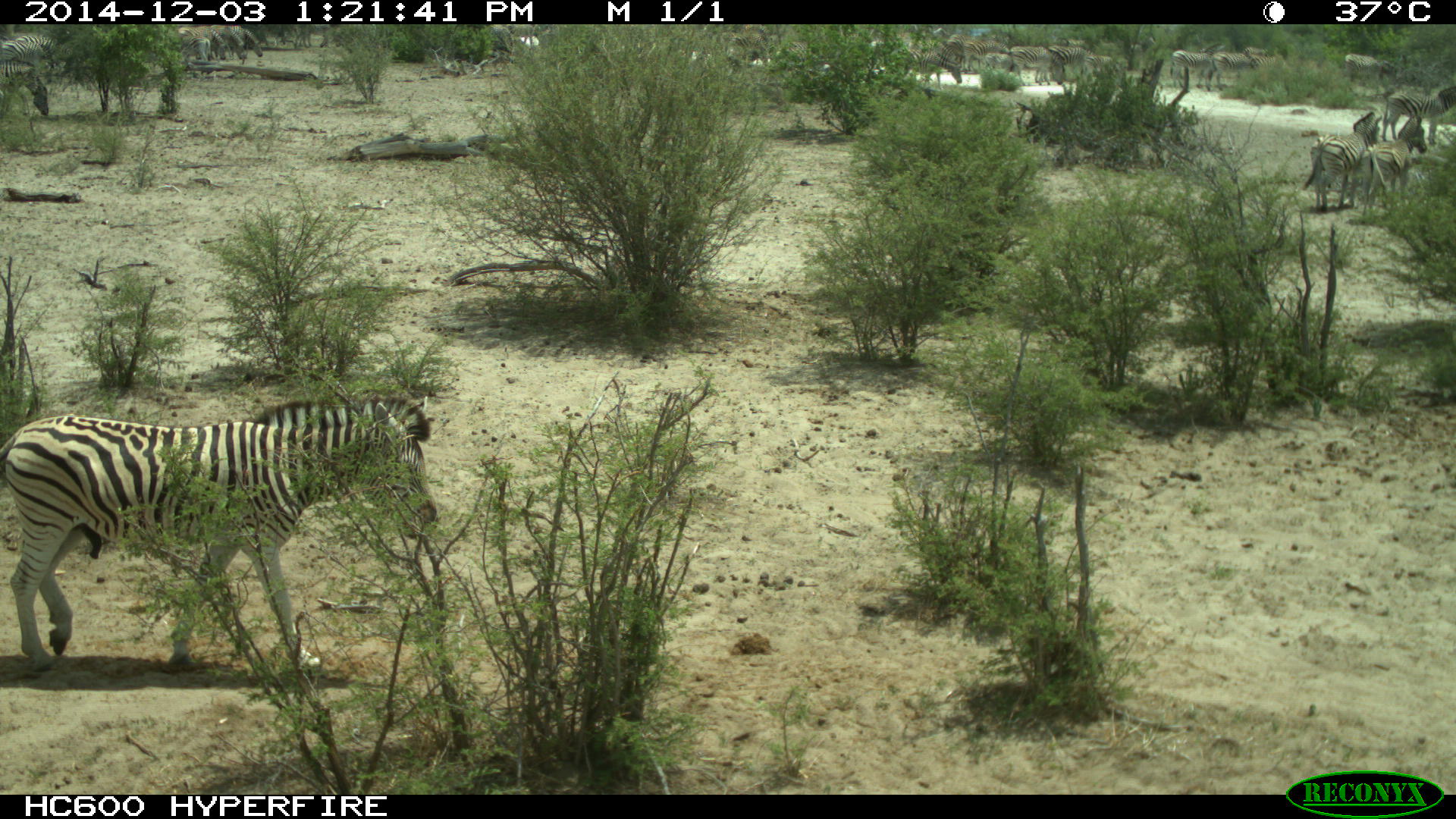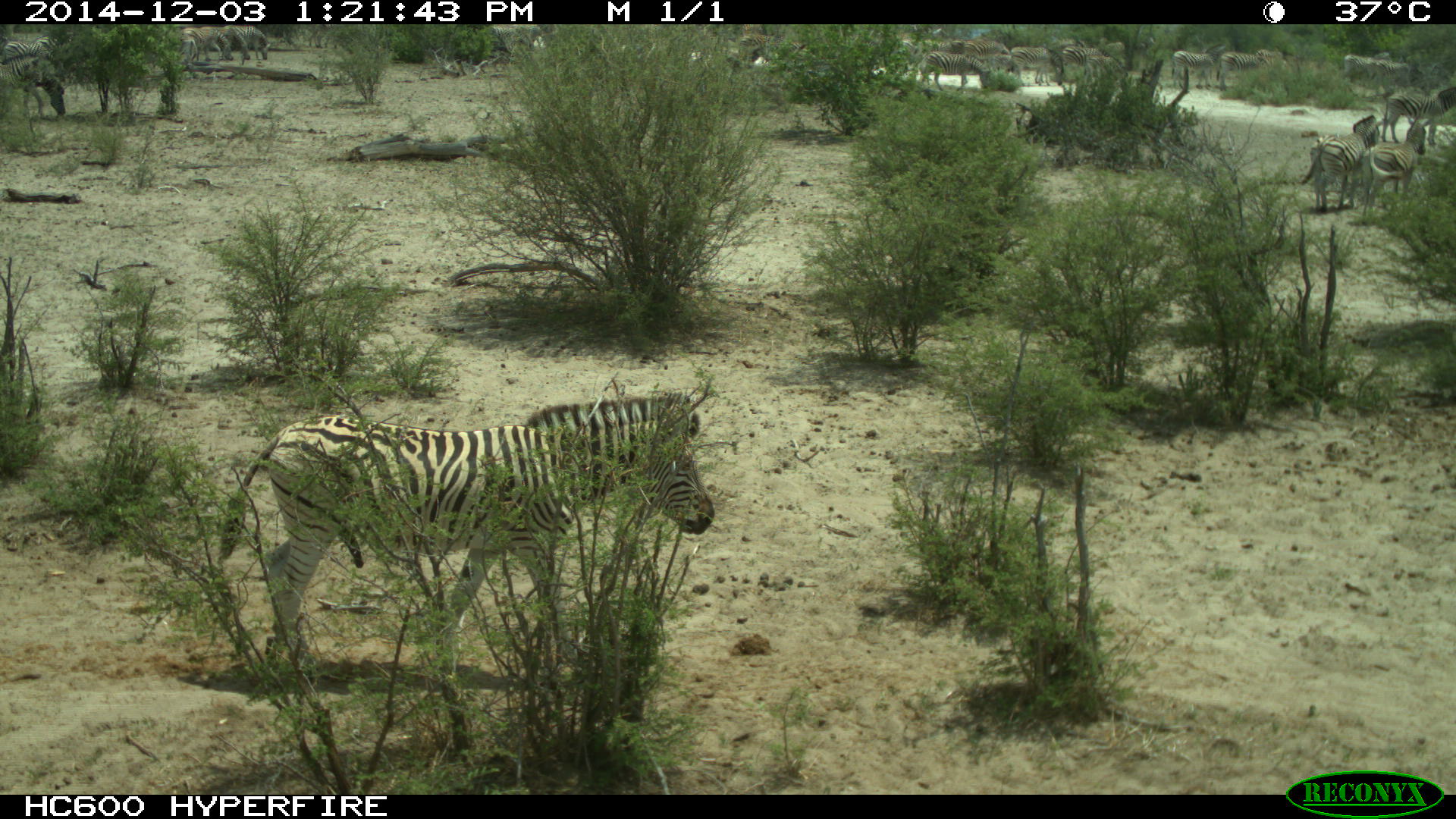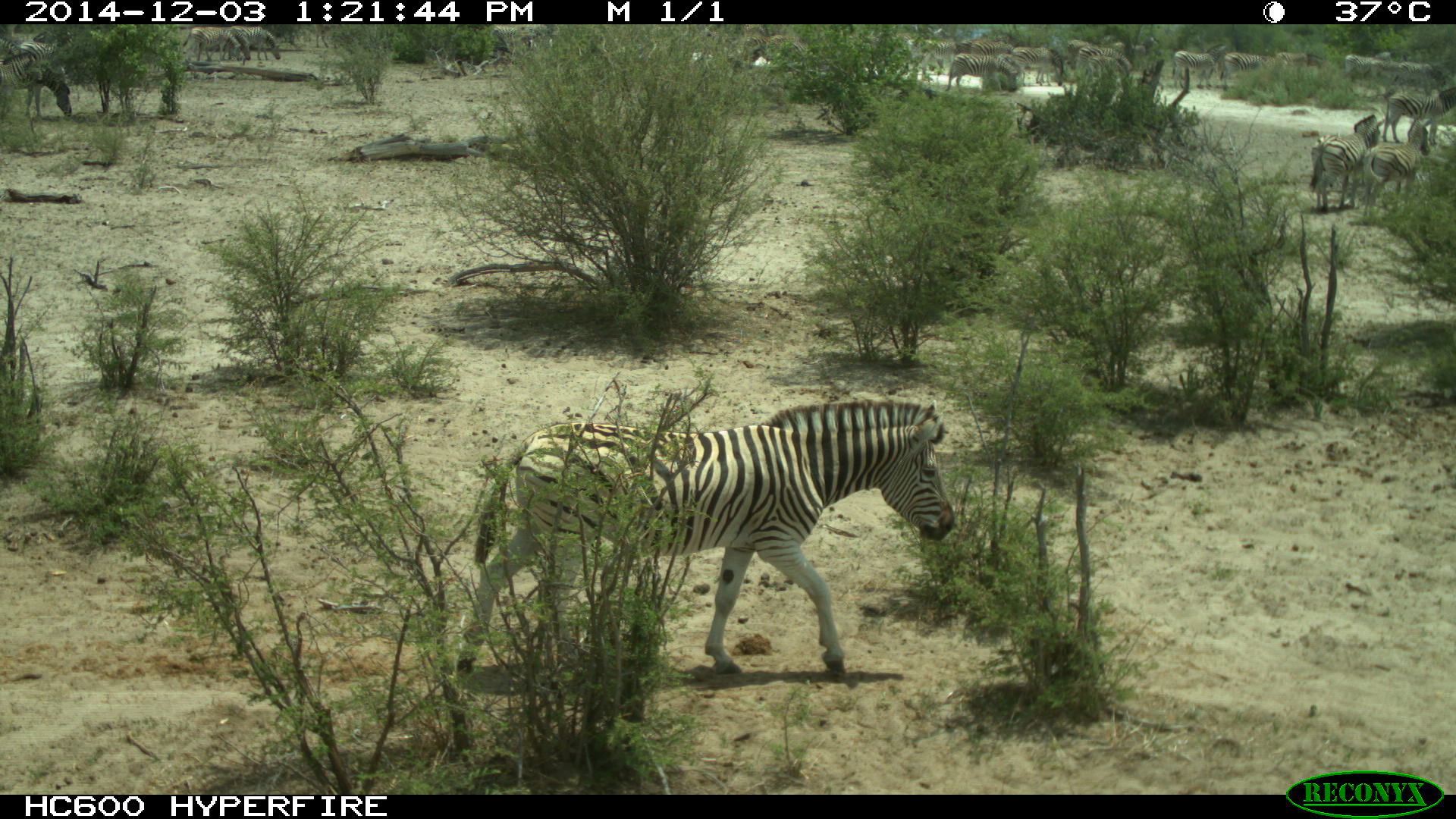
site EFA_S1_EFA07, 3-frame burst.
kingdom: Animalia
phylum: Chordata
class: Mammalia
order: Perissodactyla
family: Equidae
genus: Equus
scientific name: Equus quagga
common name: plains zebra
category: zebraplains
Zebraplains (plains zebra) (Equus quagga), count 11-50. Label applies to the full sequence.